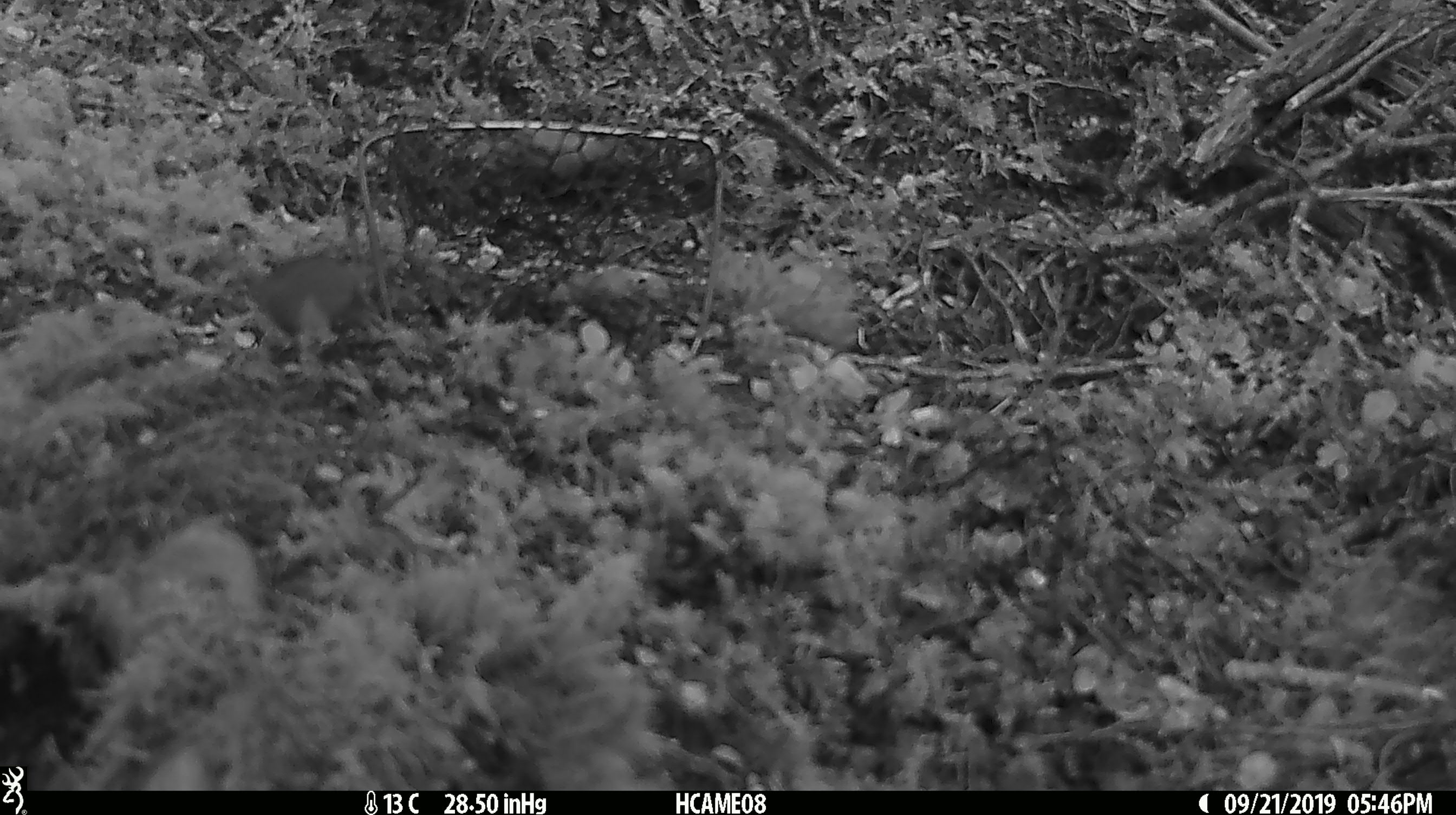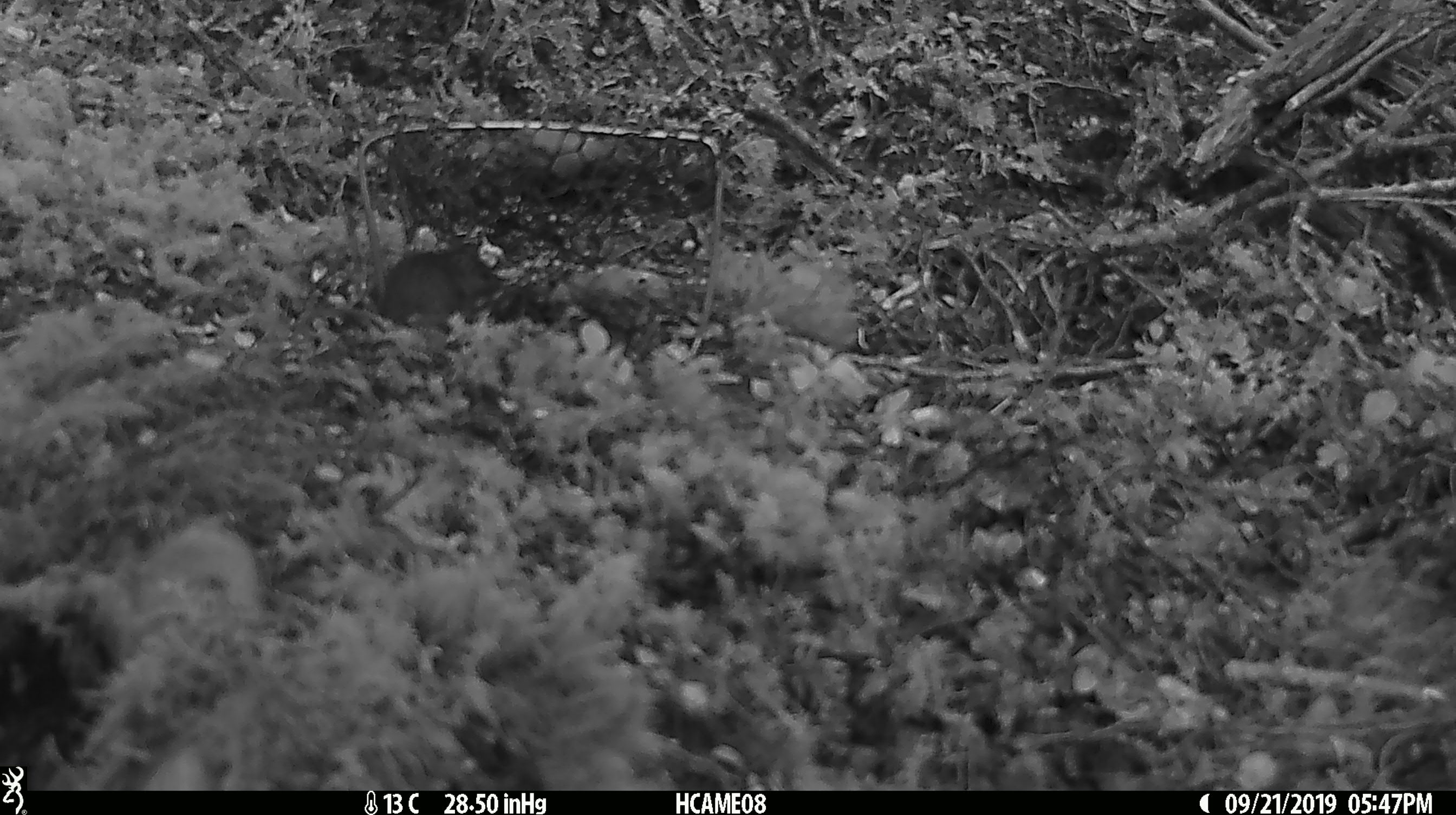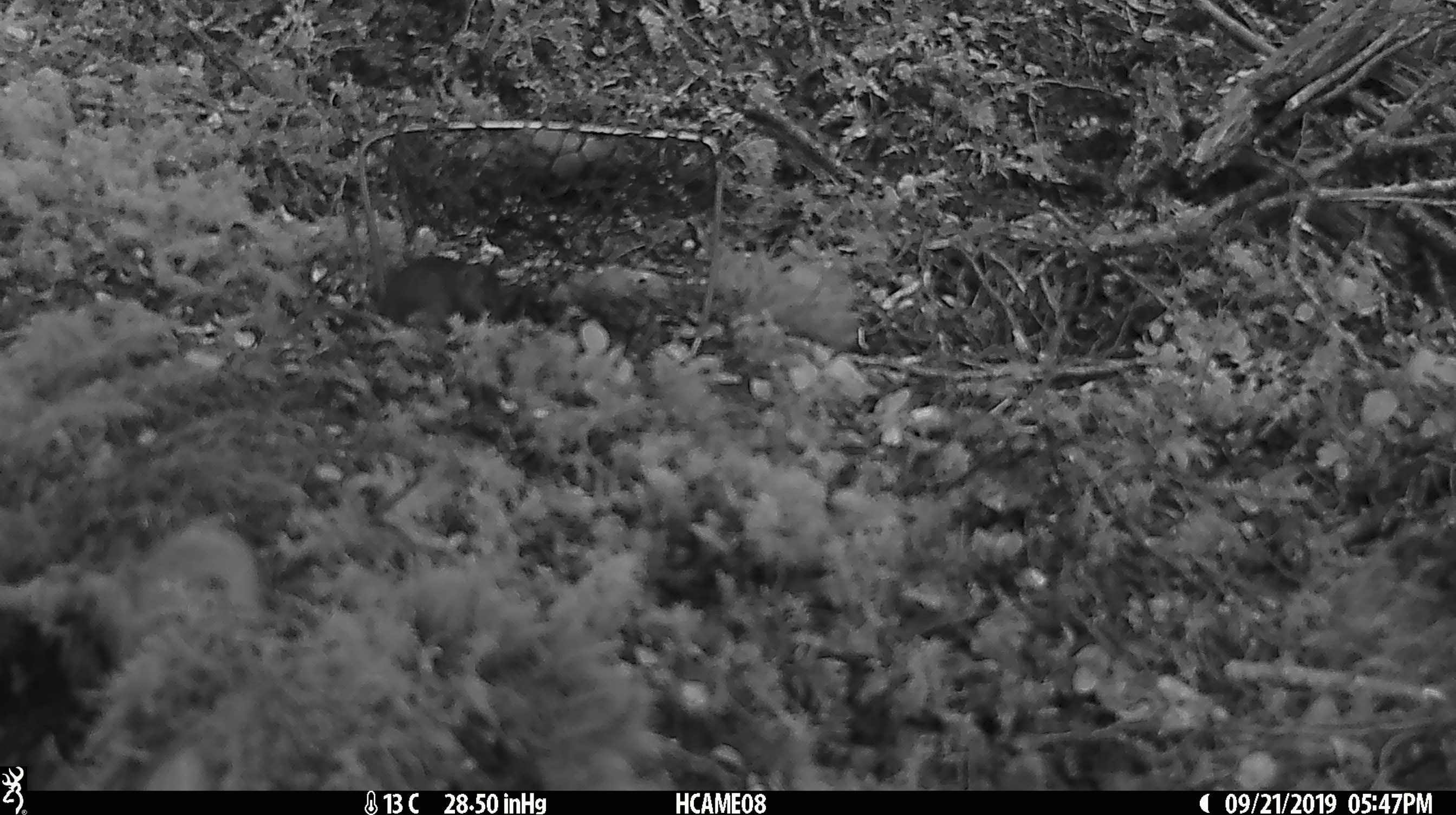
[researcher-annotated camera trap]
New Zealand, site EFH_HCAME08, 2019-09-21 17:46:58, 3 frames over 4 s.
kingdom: Animalia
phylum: Chordata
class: Mammalia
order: Rodentia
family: Muridae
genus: Mus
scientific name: Mus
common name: mouse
Mouse (Mus).